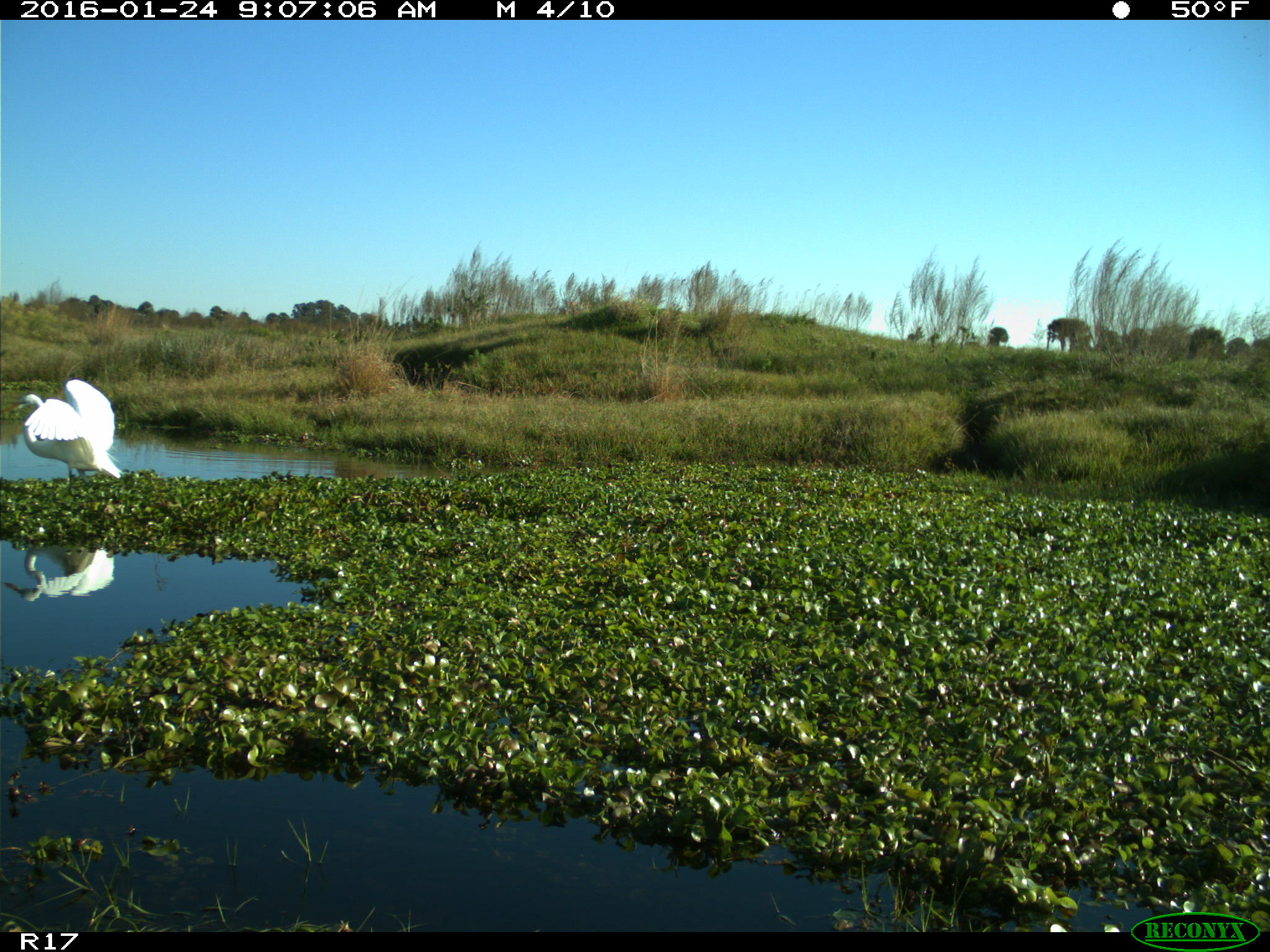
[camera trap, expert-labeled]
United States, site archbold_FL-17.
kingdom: Animalia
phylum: Chordata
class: Aves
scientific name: Aves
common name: birds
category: unidentified bird